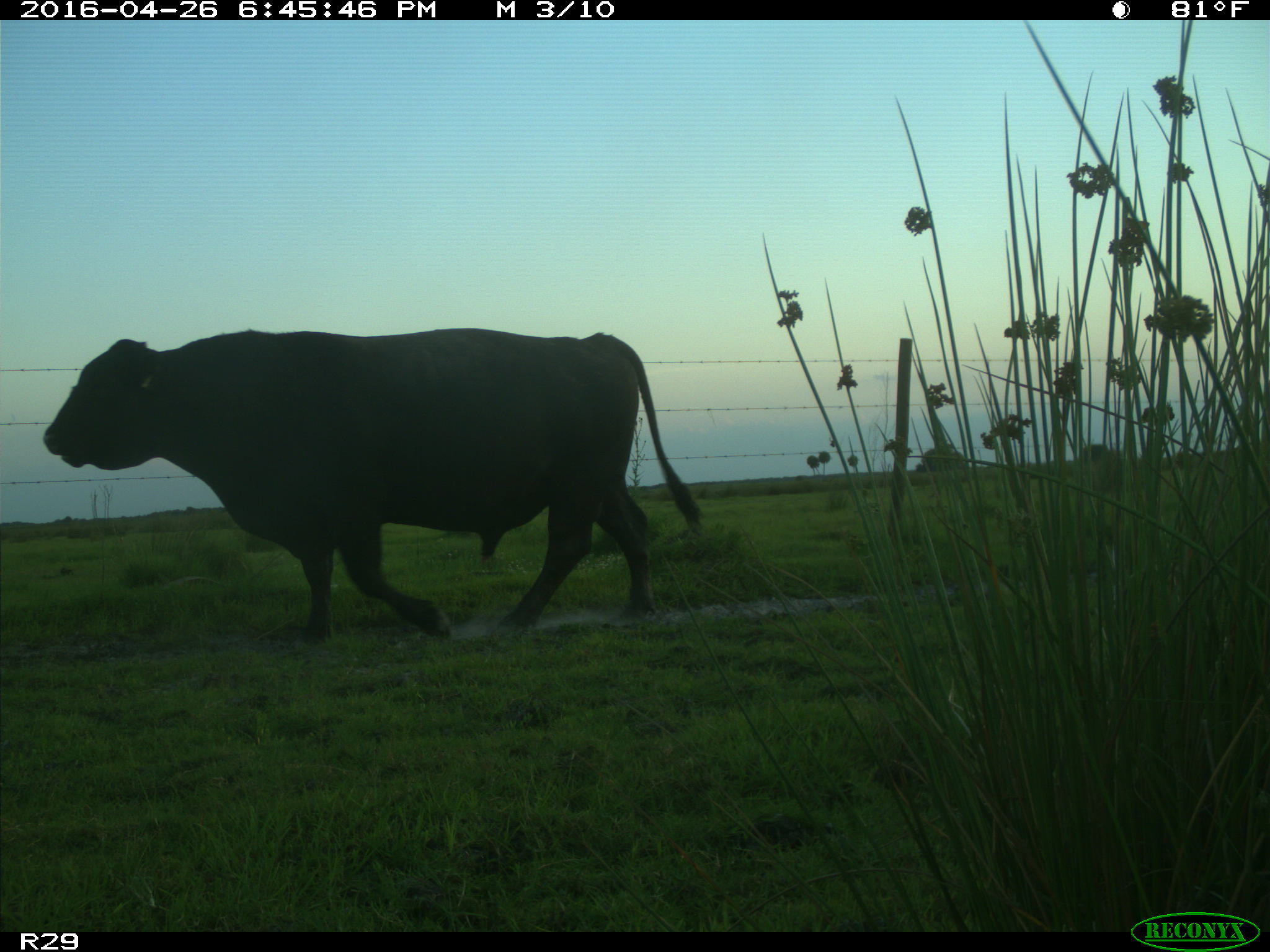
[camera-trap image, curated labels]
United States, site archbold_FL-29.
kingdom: Animalia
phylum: Chordata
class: Mammalia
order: Artiodactyla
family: Bovidae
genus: Bos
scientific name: Bos taurus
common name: domestic cow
Bos taurus (domestic cow).